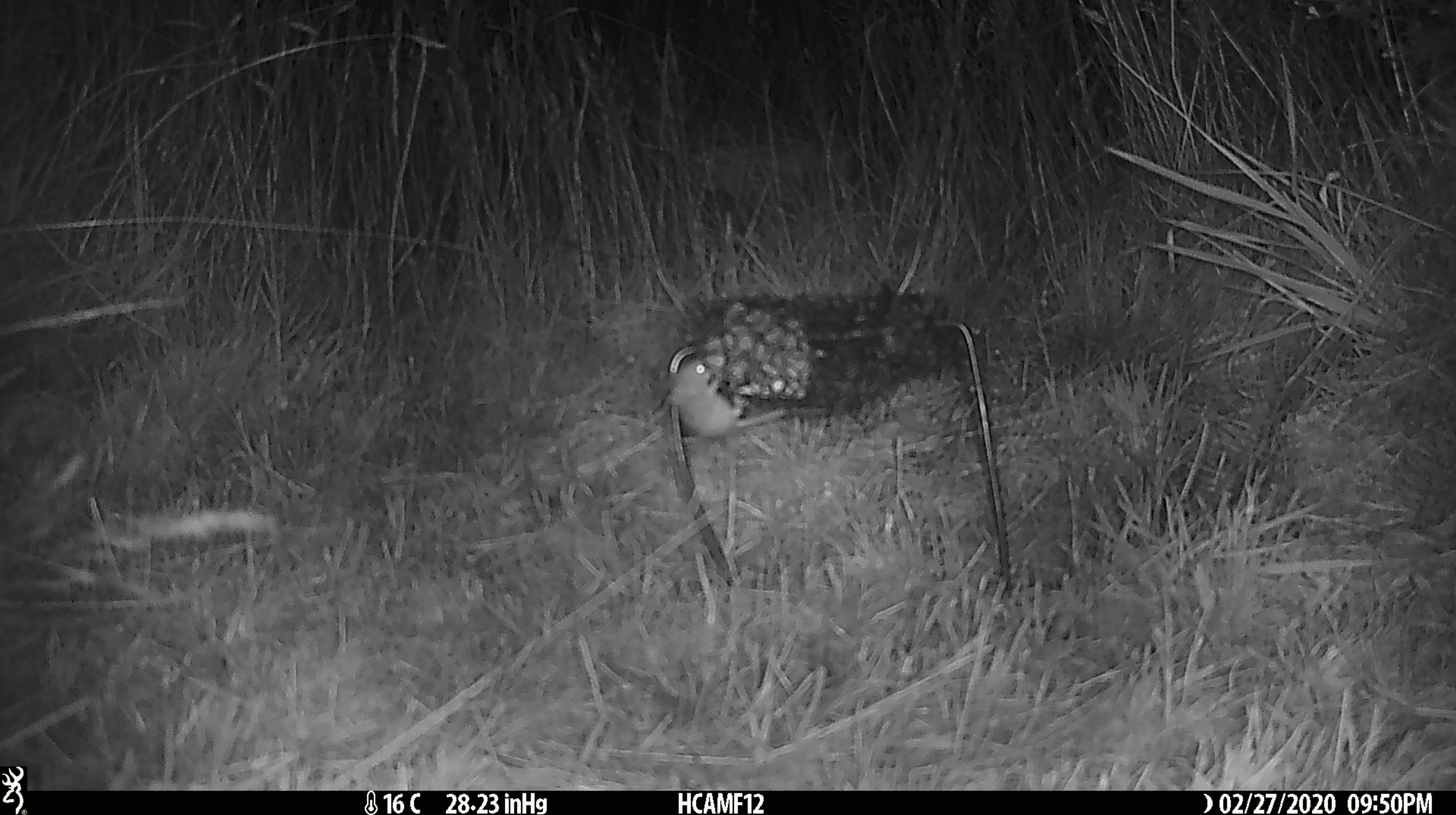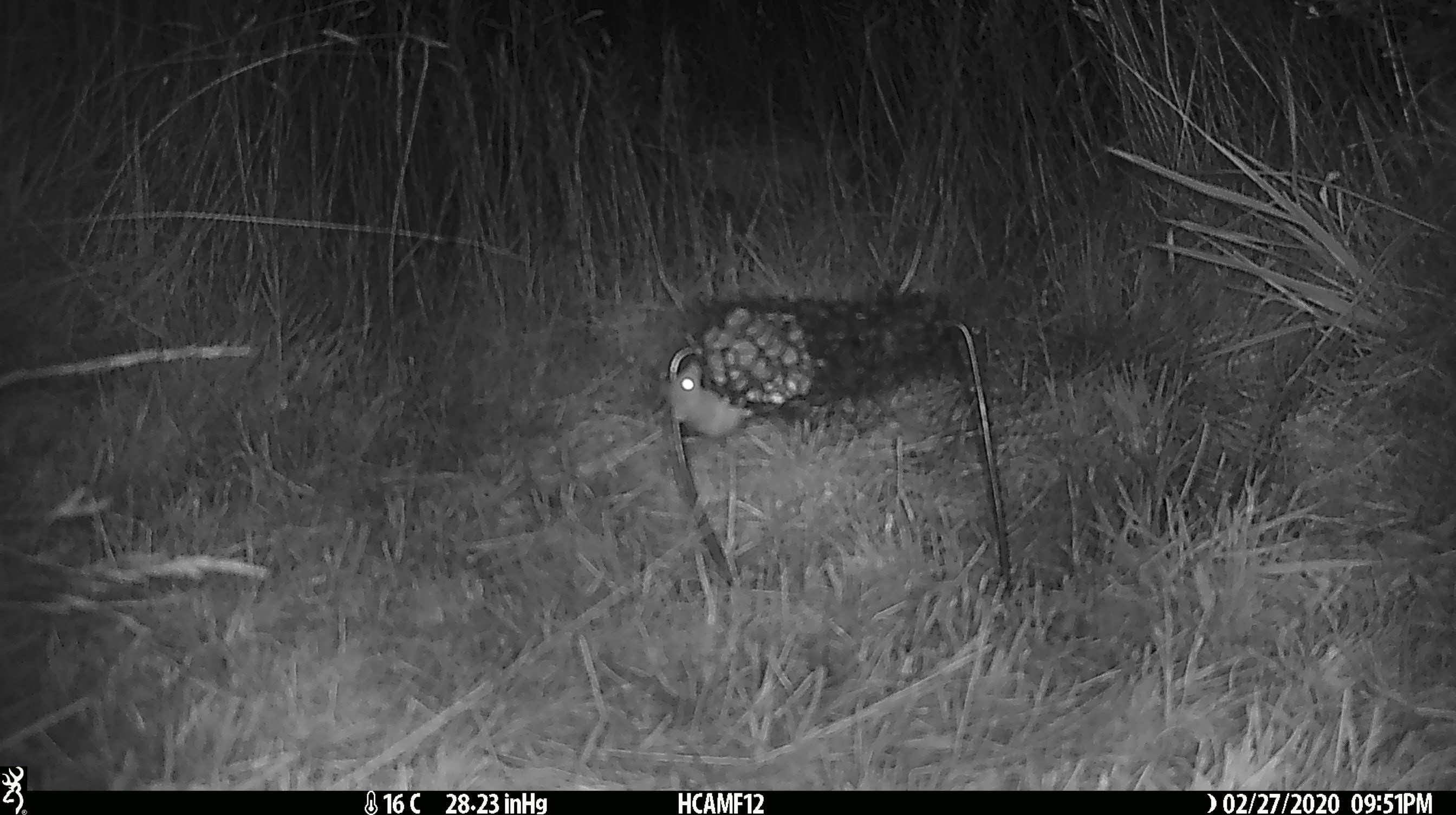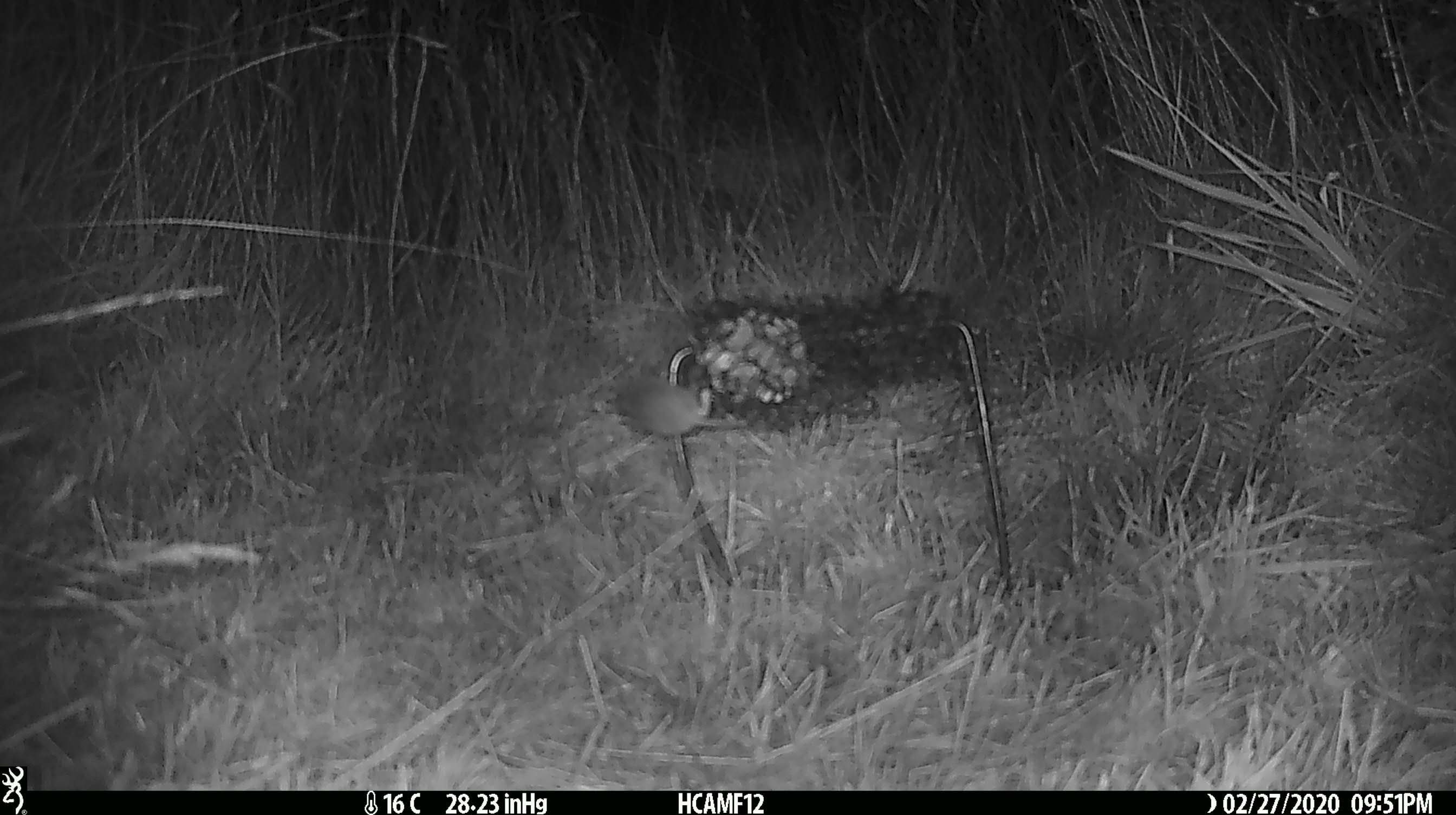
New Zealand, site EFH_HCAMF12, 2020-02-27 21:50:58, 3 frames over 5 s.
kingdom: Animalia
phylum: Chordata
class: Mammalia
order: Rodentia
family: Muridae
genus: Mus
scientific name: Mus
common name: mouse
Mouse (Mus).